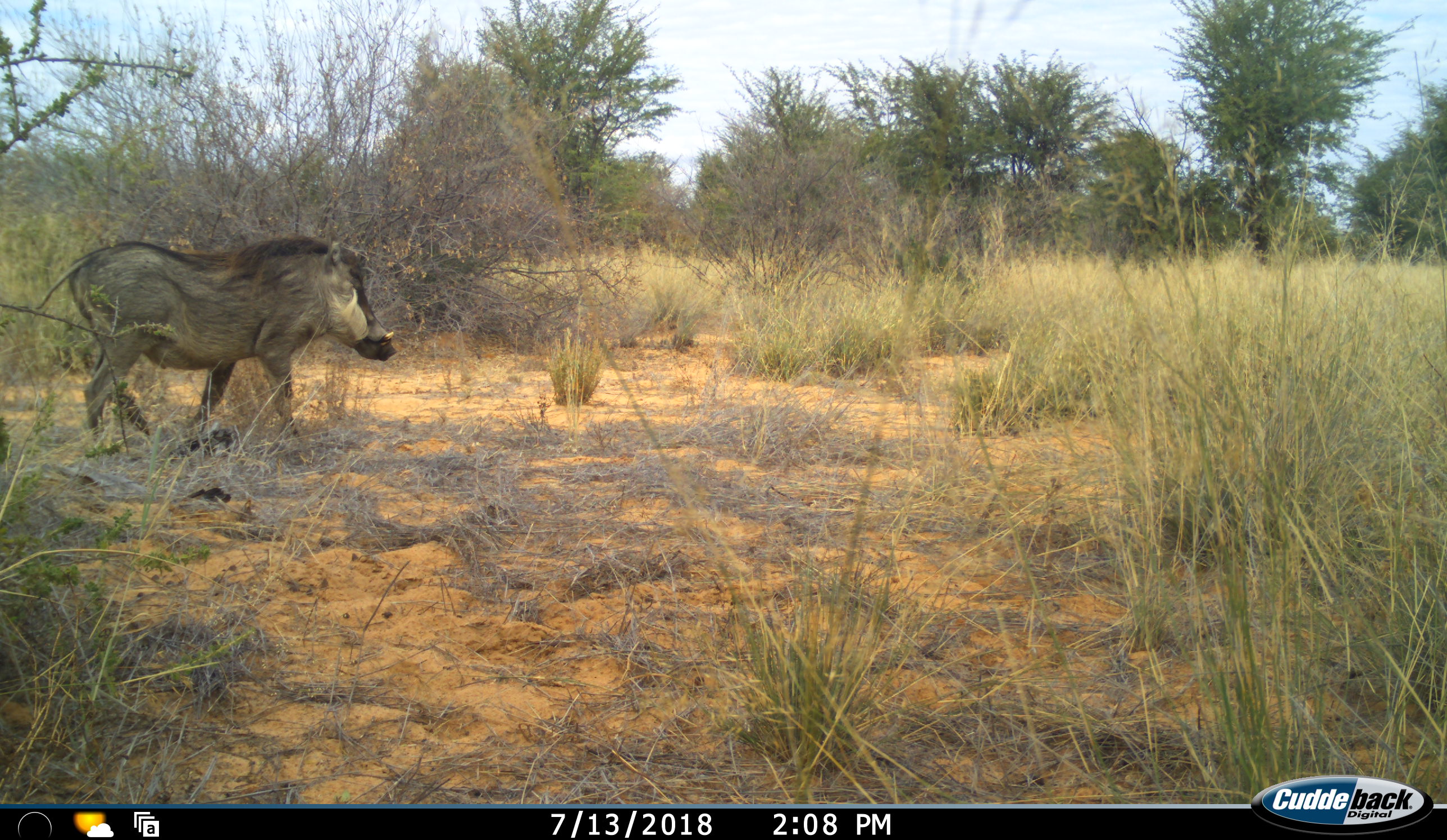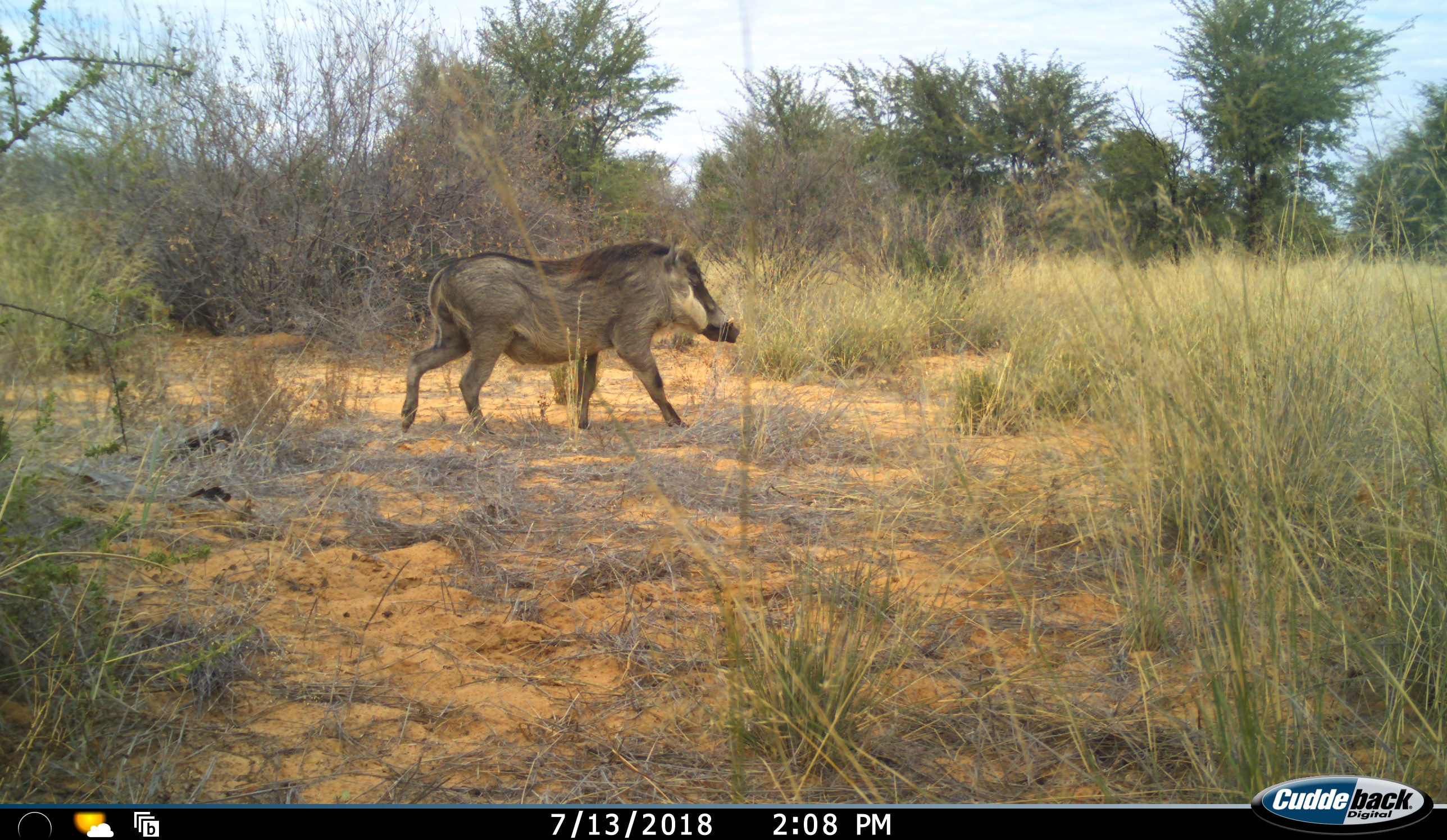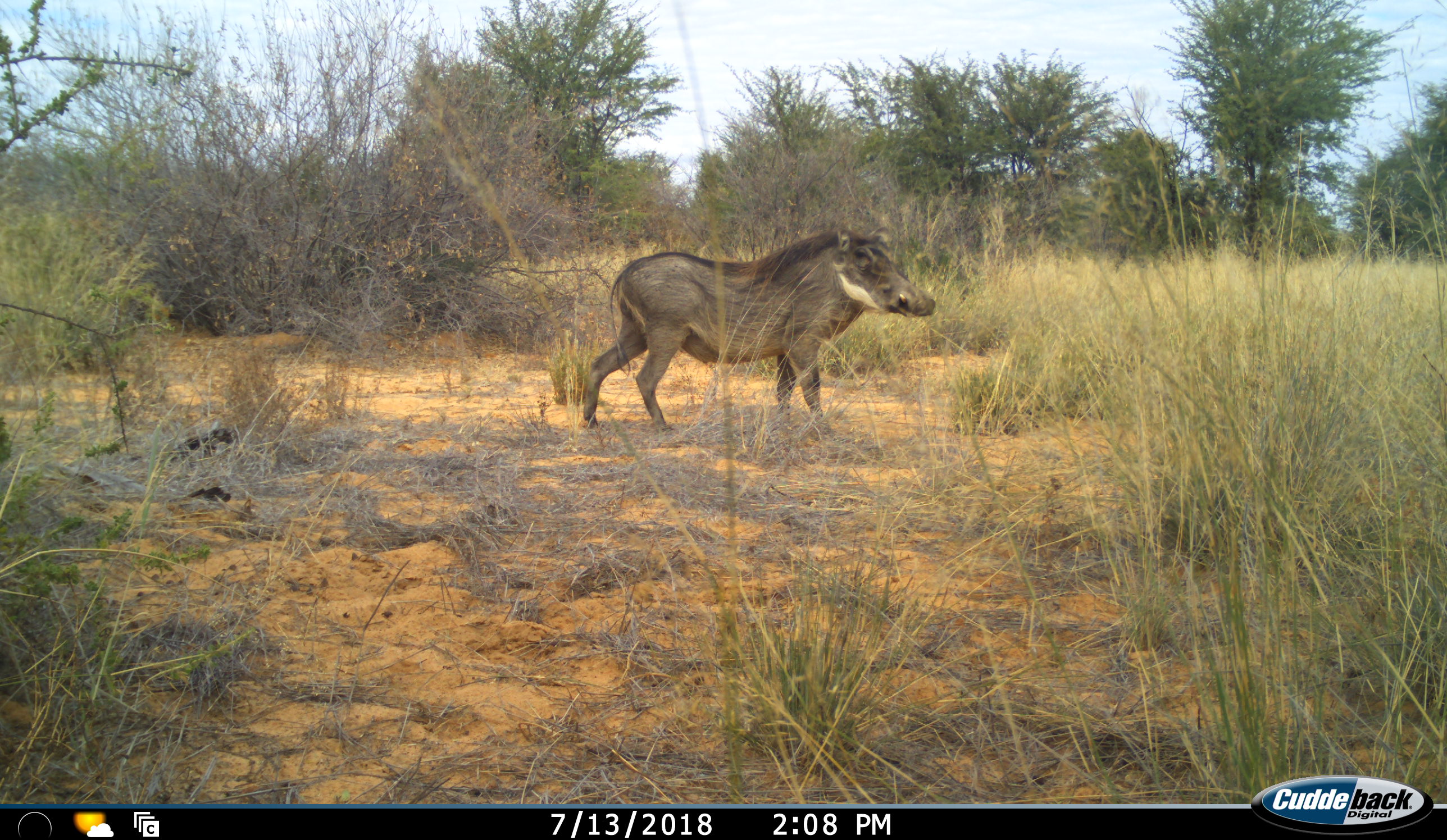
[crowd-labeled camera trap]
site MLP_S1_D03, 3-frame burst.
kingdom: Animalia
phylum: Chordata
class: Mammalia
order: Artiodactyla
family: Suidae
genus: Phacochoerus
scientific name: Phacochoerus africanus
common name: warthog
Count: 1.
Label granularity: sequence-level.